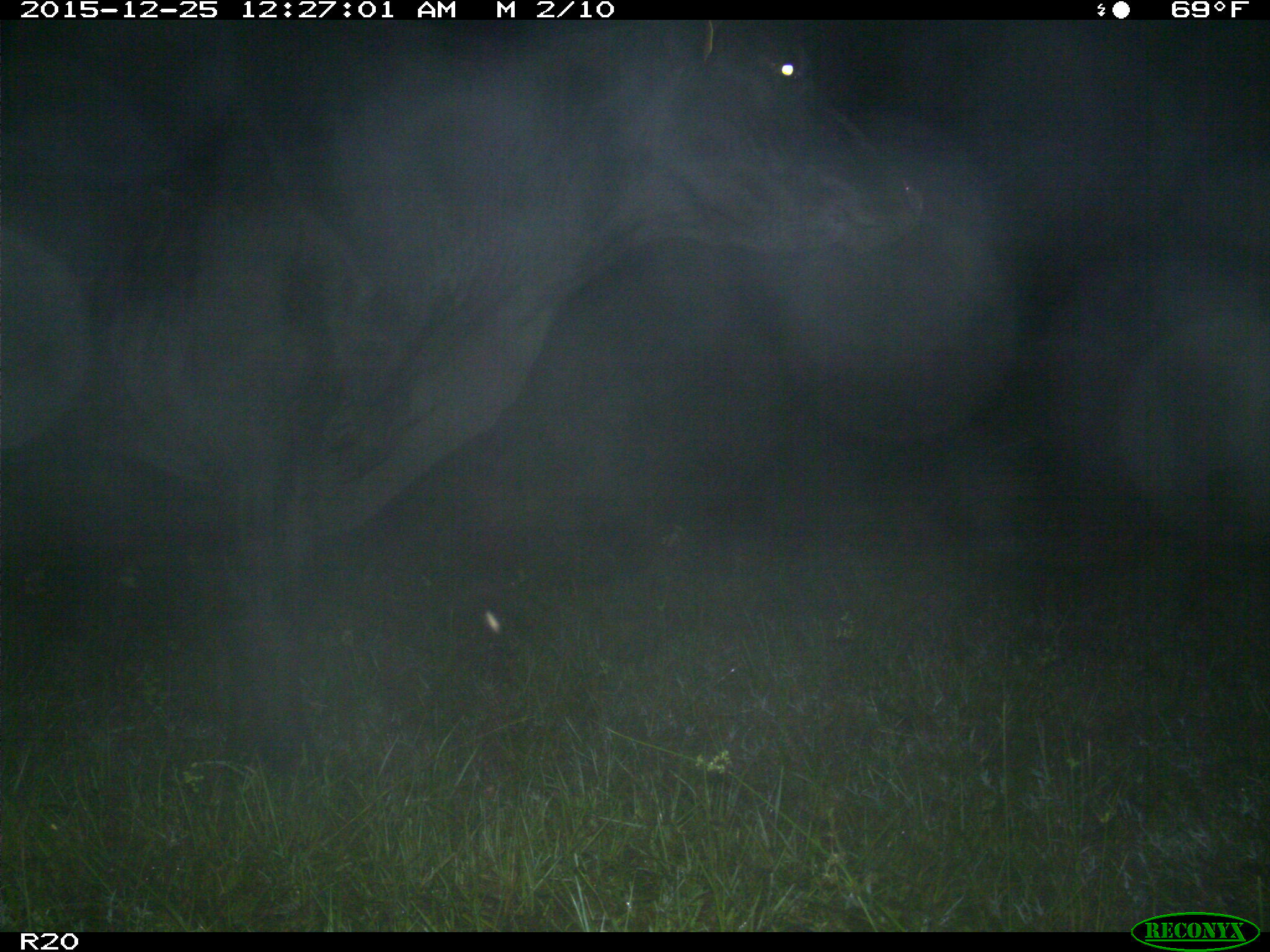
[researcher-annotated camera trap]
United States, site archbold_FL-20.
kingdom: Animalia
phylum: Chordata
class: Mammalia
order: Artiodactyla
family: Bovidae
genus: Bos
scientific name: Bos taurus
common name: domestic cow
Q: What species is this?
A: Bos taurus (domestic cow).